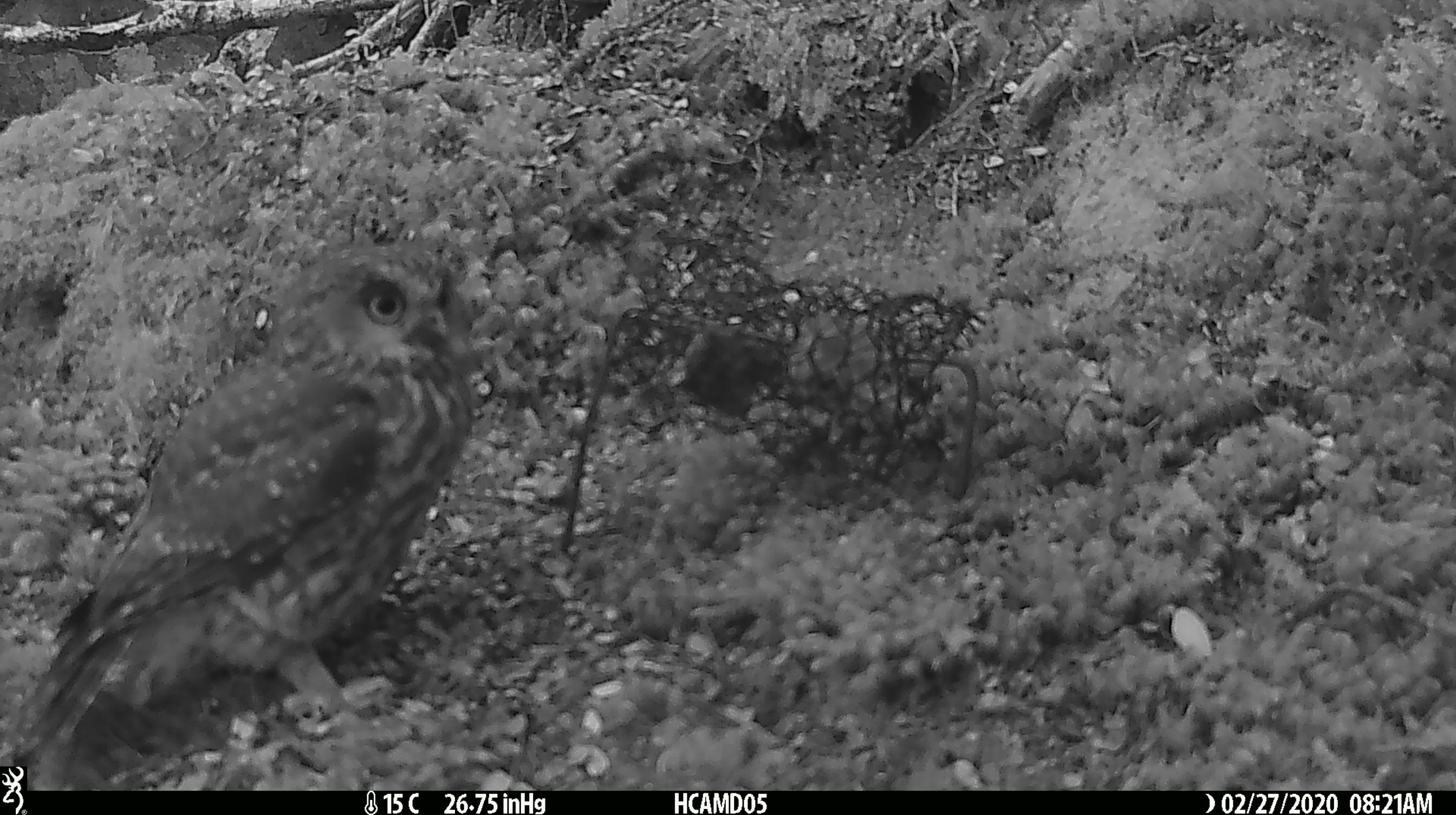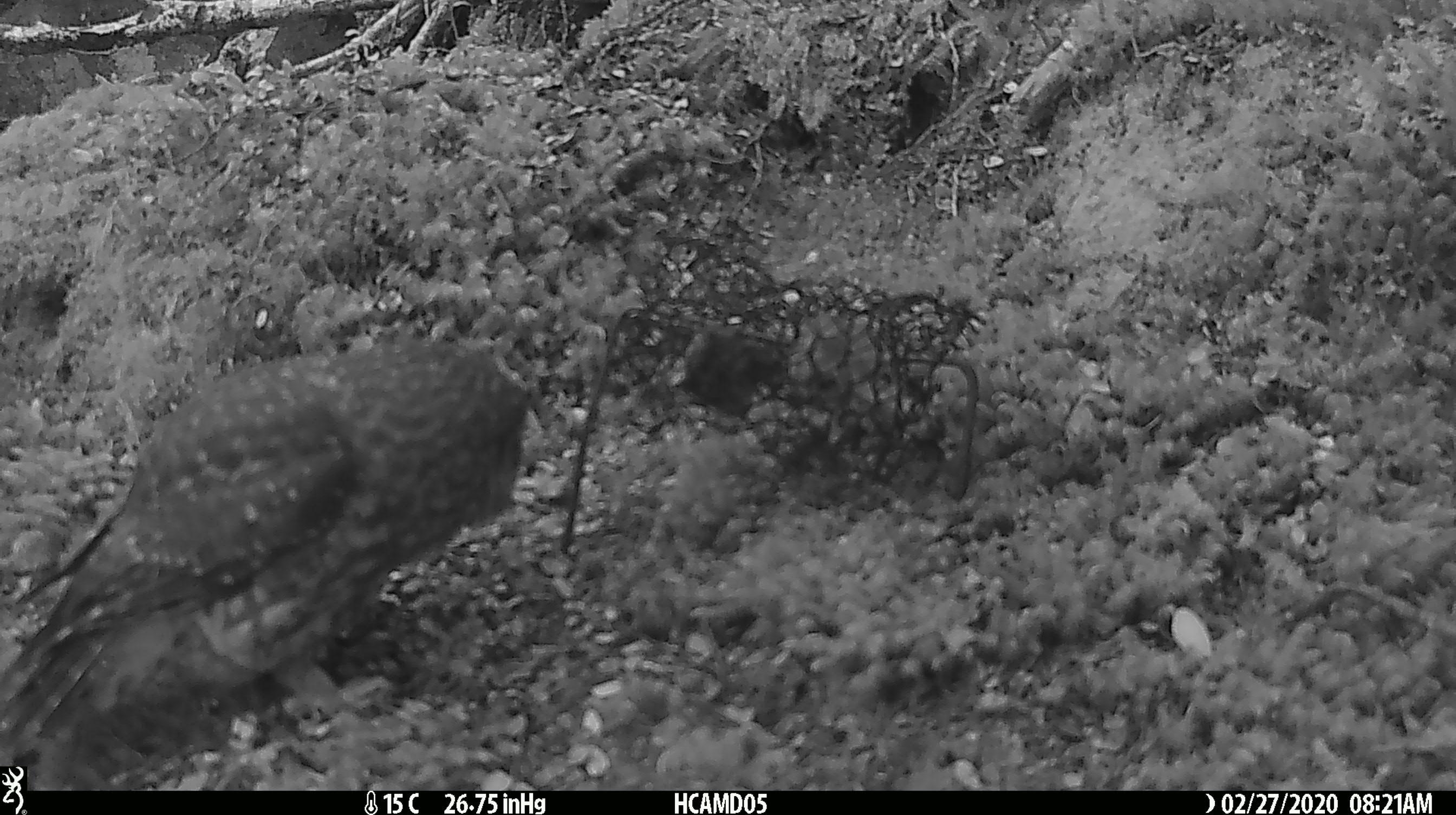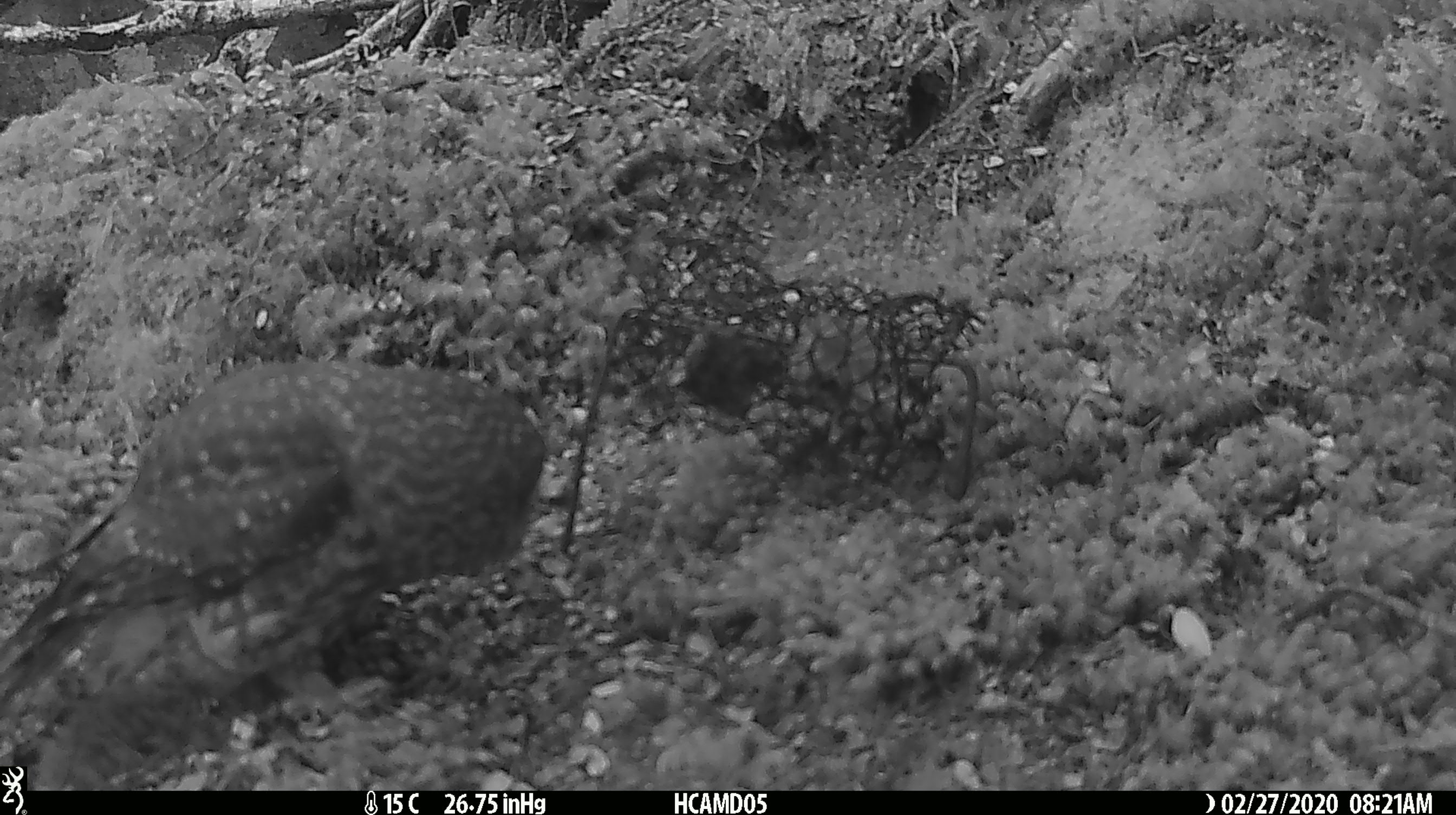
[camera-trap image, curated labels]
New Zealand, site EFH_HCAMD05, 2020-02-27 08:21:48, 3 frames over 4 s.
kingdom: Animalia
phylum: Chordata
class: Aves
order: Strigiformes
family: Strigidae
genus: Ninox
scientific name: Ninox novaeseelandiae novaeseelandiae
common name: morepork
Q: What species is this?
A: Morepork (Ninox novaeseelandiae novaeseelandiae).